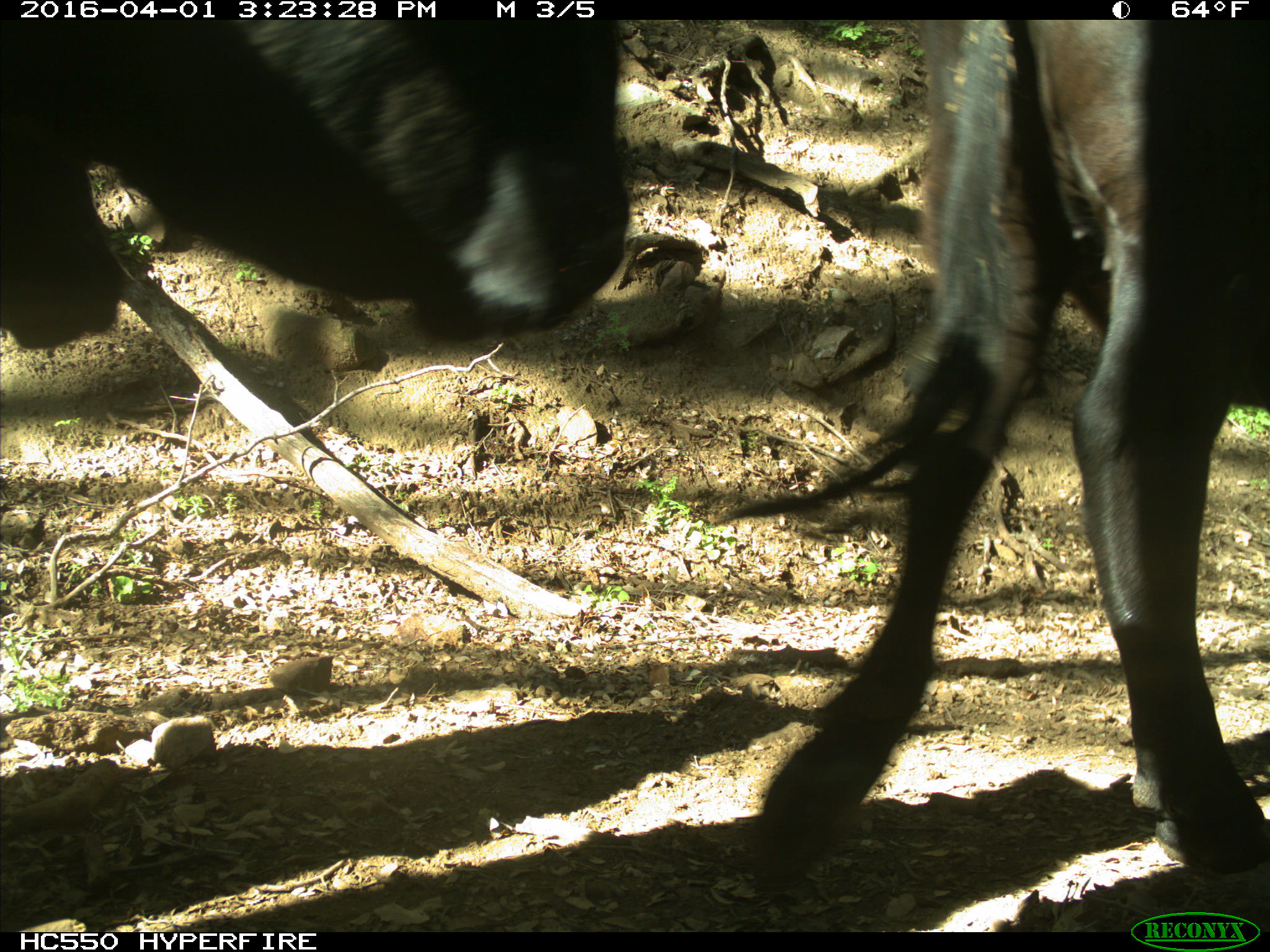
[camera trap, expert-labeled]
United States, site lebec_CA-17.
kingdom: Animalia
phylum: Chordata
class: Mammalia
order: Artiodactyla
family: Bovidae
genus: Bos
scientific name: Bos taurus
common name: domestic cow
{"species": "Bos taurus (domestic cow)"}